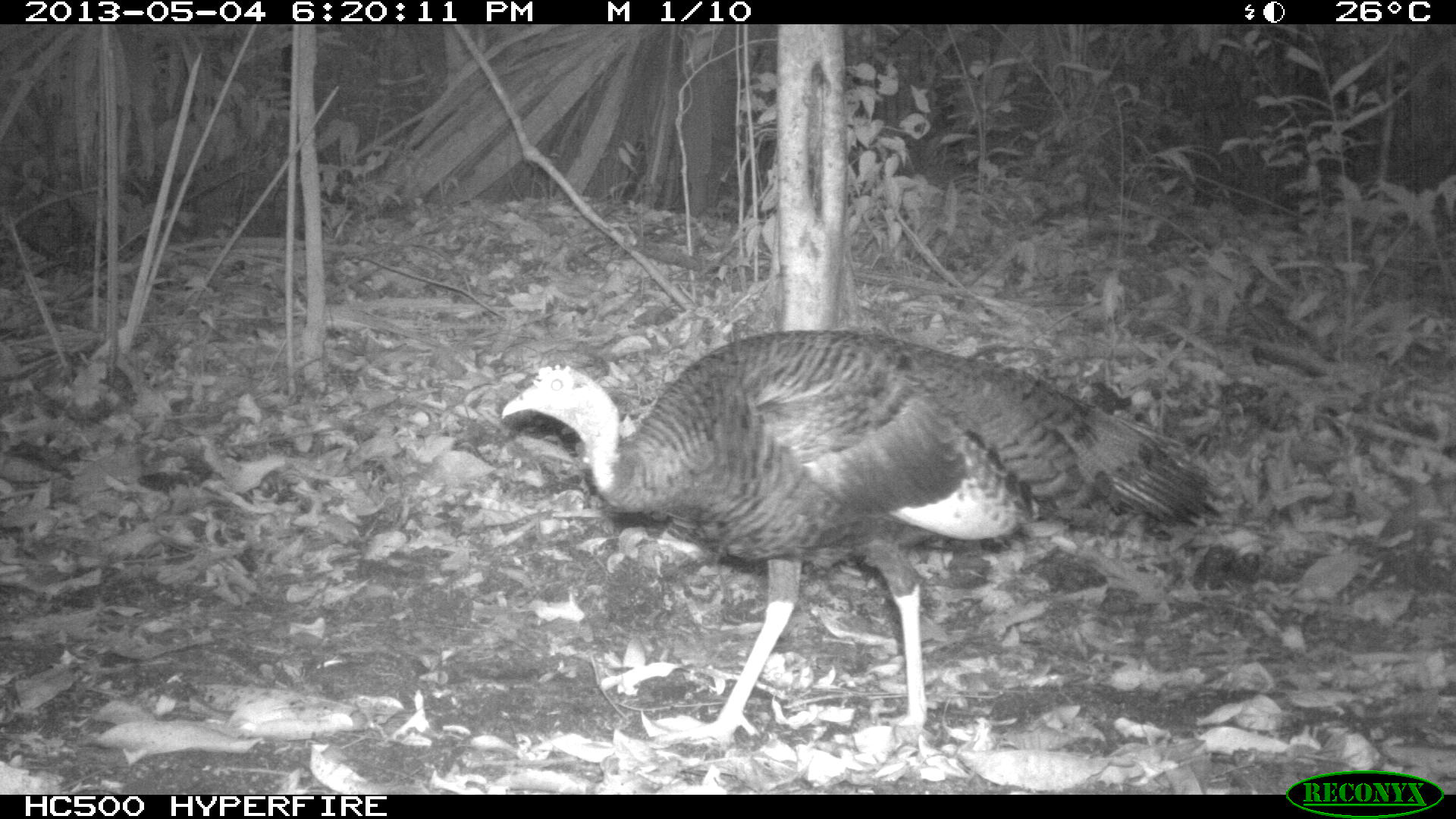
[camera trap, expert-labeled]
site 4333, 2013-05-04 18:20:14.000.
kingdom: Animalia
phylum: Chordata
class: Aves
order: Galliformes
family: Phasianidae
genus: Meleagris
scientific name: Meleagris ocellata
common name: ocellated turkey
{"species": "Meleagris ocellata (ocellated turkey)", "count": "1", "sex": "female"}